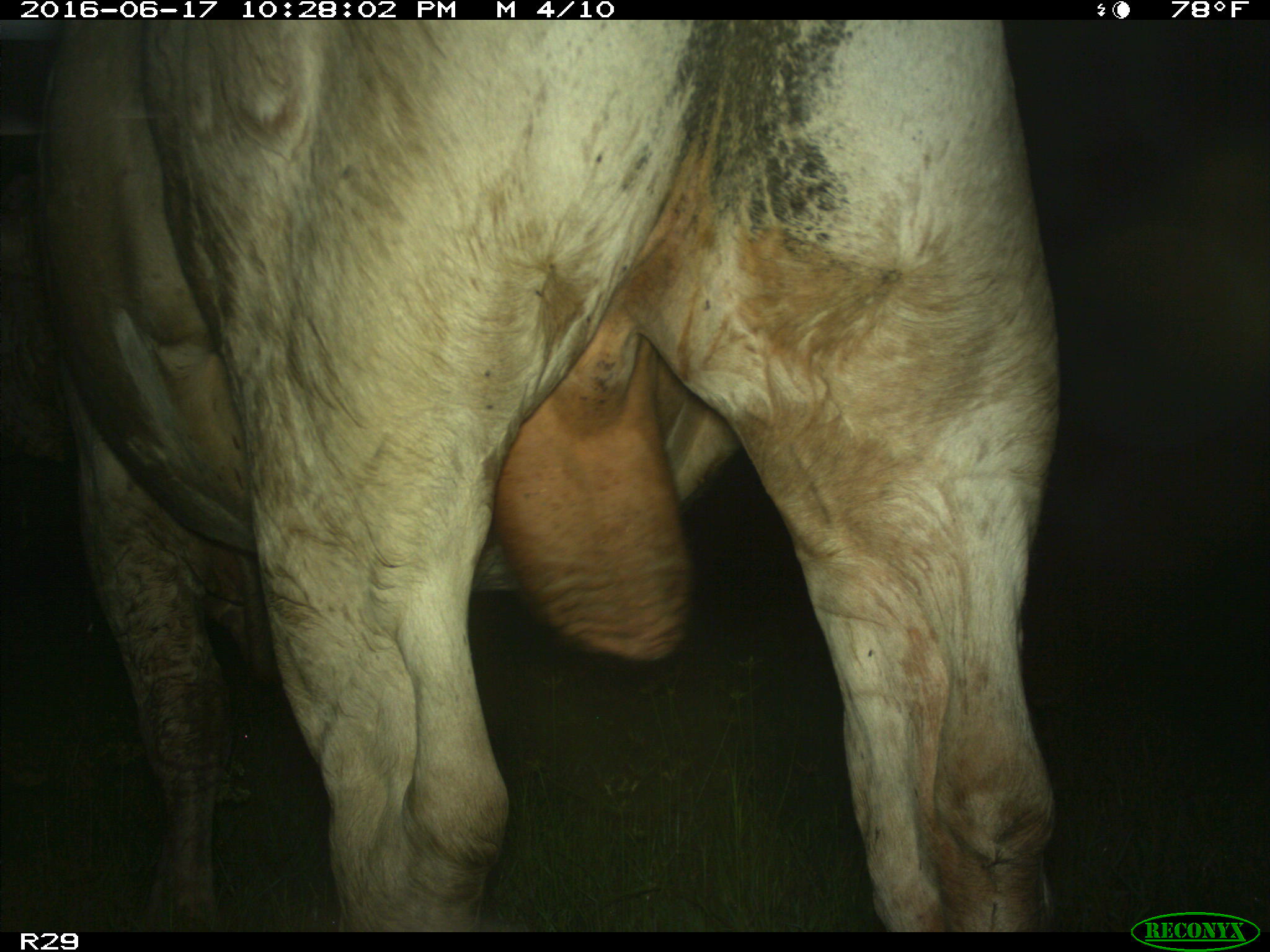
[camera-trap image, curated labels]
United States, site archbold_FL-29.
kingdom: Animalia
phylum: Chordata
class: Mammalia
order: Artiodactyla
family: Bovidae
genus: Bos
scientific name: Bos taurus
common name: domestic cow